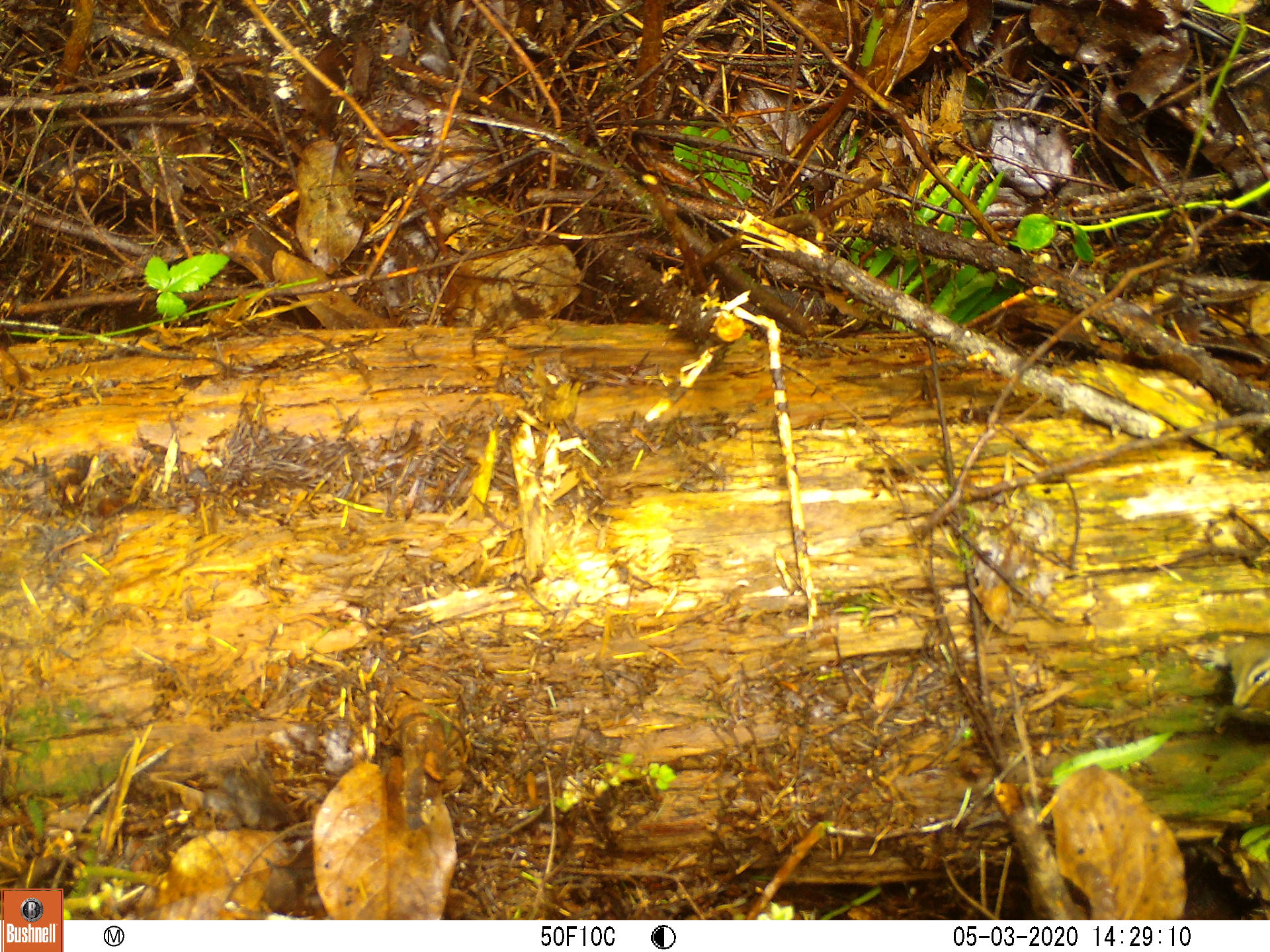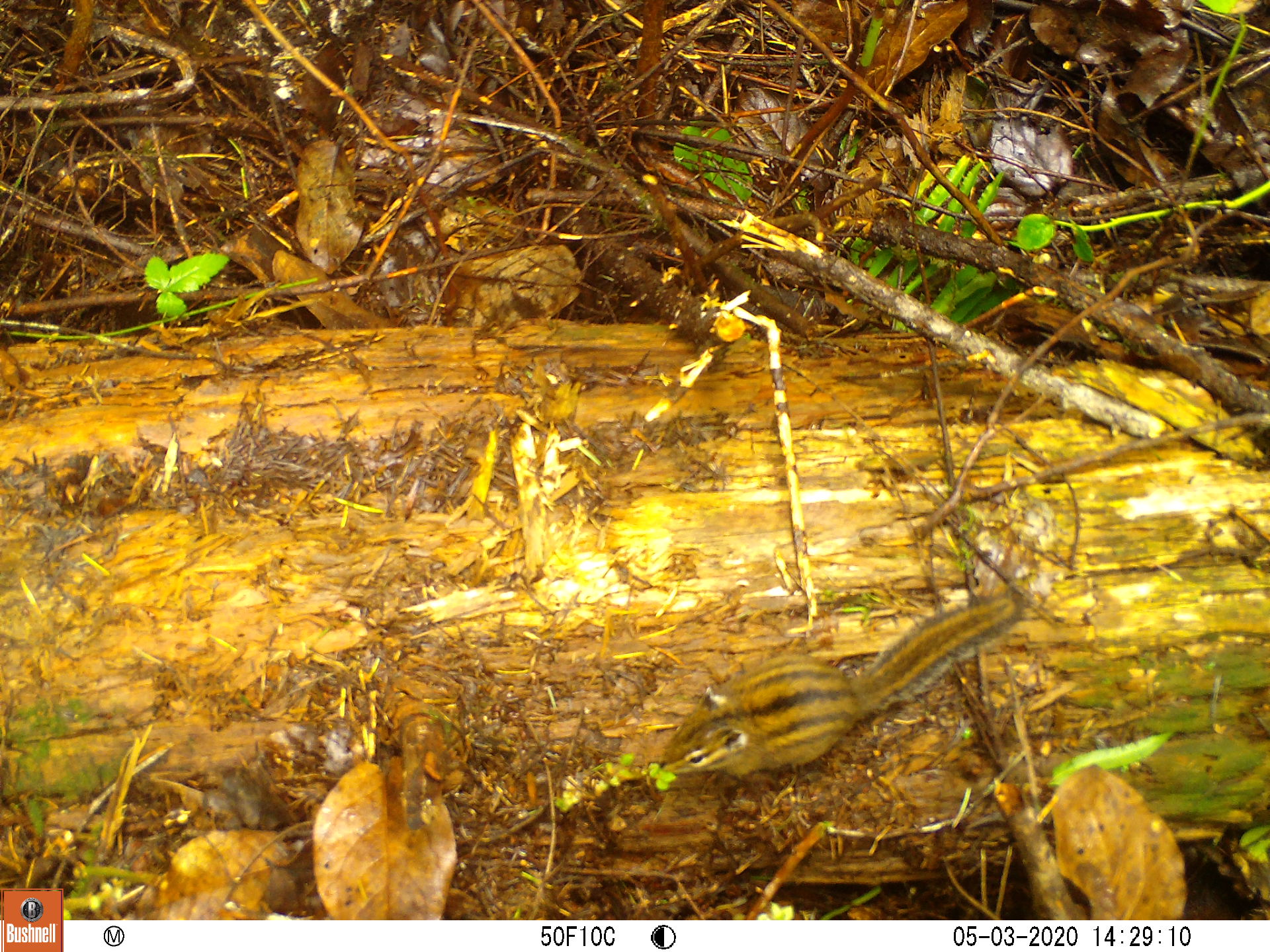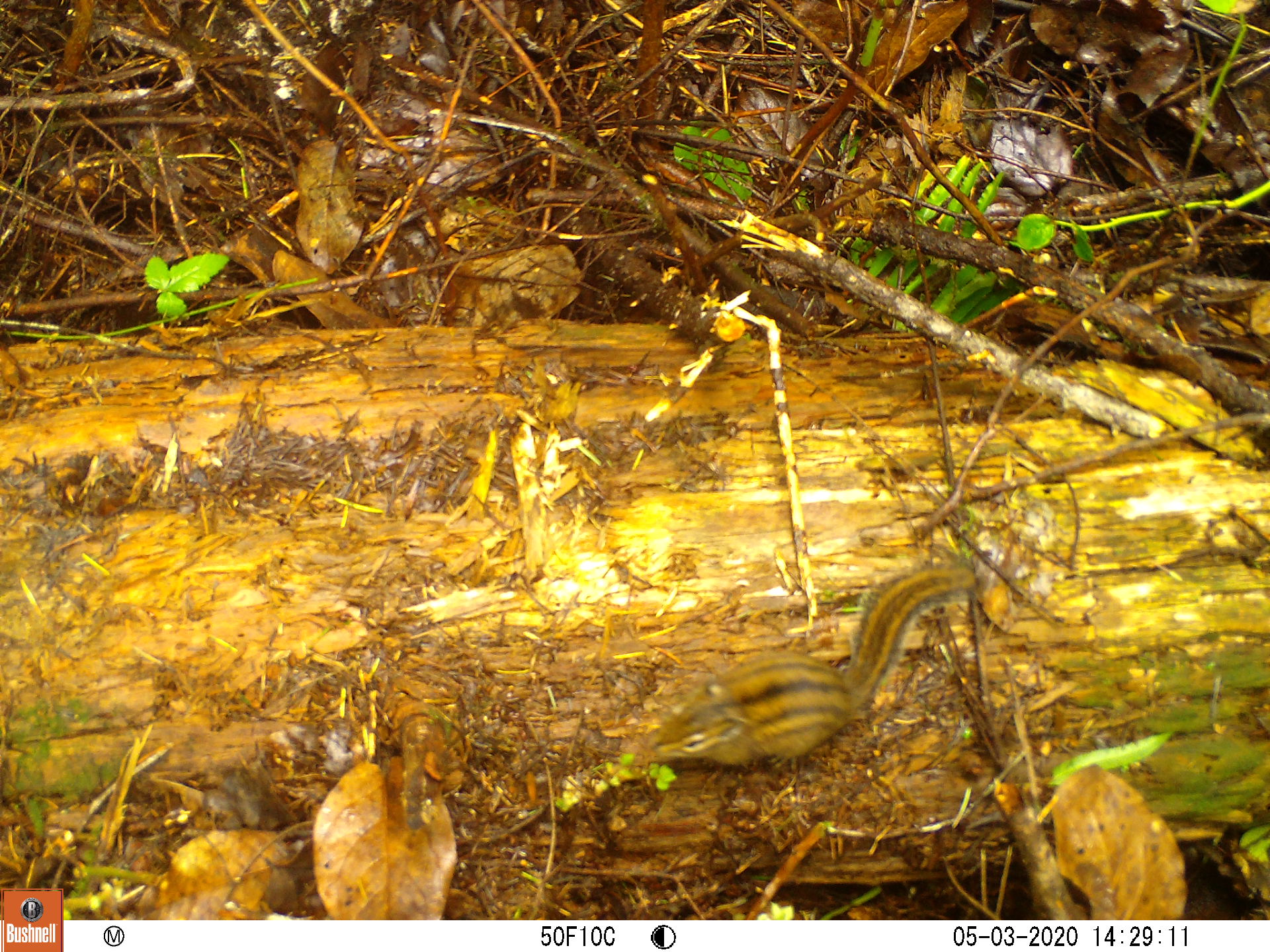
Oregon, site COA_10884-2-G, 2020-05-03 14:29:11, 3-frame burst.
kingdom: Animalia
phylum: Chordata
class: Mammalia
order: Rodentia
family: Sciuridae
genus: Neotamias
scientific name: Neotamias townsendii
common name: townsend's chipmunk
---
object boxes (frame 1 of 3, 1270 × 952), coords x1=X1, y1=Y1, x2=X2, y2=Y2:
townsend's chipmunk: x1=1218, y1=629, x2=1266, y2=723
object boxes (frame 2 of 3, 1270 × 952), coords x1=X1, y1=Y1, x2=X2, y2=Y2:
townsend's chipmunk: x1=651, y1=585, x2=1035, y2=783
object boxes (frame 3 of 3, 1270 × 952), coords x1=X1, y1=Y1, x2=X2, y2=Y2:
townsend's chipmunk: x1=622, y1=556, x2=995, y2=776